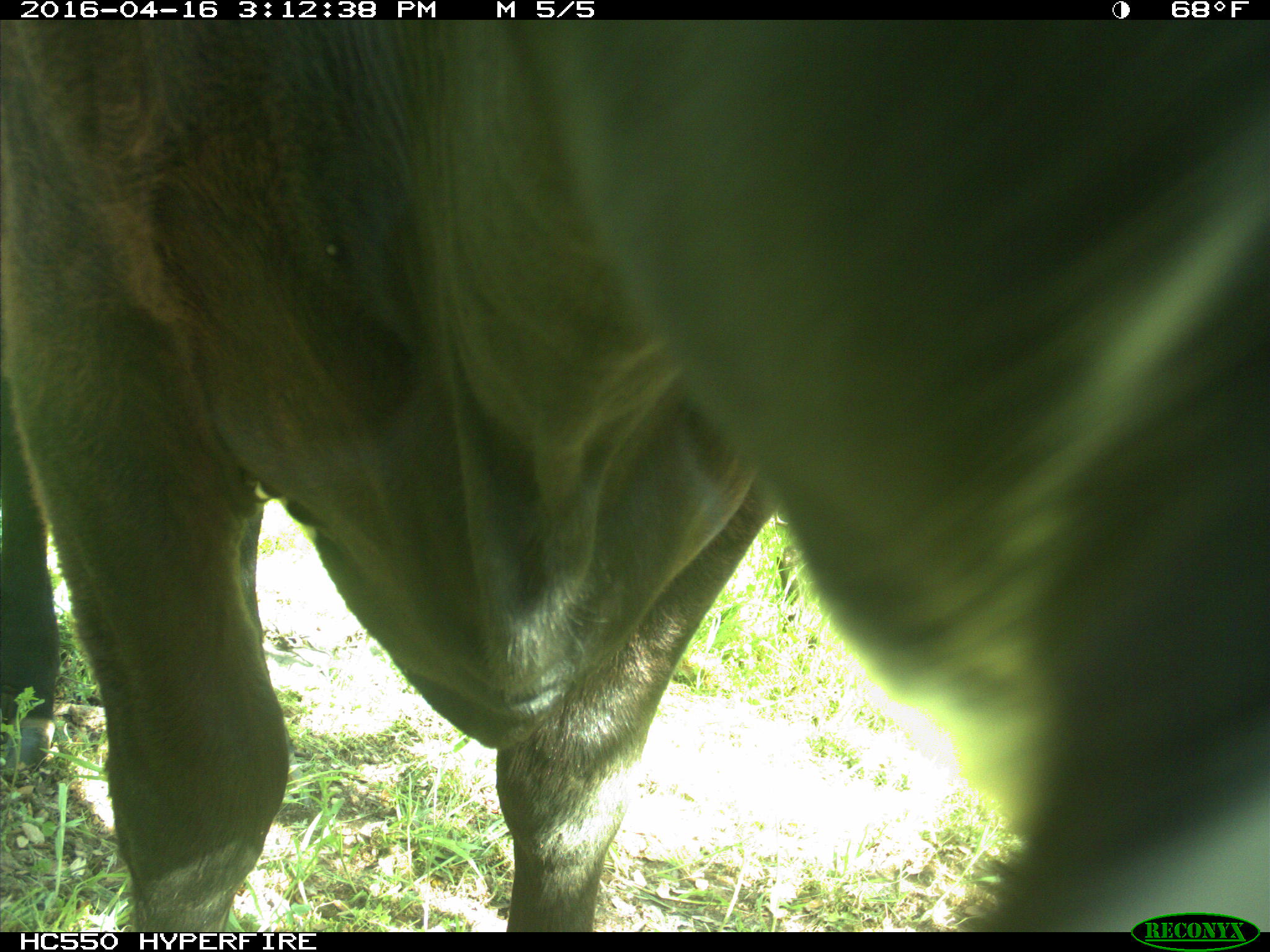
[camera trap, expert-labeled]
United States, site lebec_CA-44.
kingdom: Animalia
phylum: Chordata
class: Mammalia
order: Artiodactyla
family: Bovidae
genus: Bos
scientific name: Bos taurus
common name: domestic cow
Bos taurus (domestic cow).